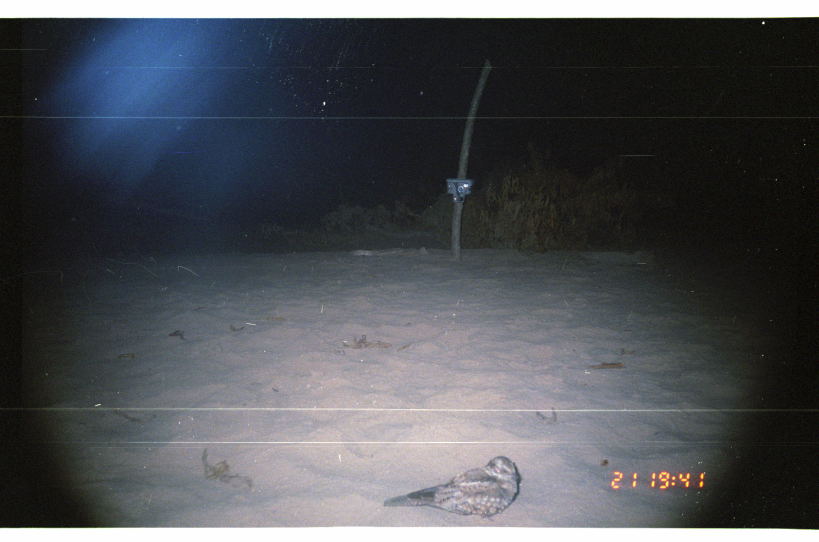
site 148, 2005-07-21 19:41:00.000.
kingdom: Animalia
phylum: Chordata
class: Aves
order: Caprimulgiformes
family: Caprimulgidae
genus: Caprimulgus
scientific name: Caprimulgus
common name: caprimulgus nightjars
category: caprimulgus sp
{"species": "caprimulgus sp (caprimulgus nightjars) (Caprimulgus)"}